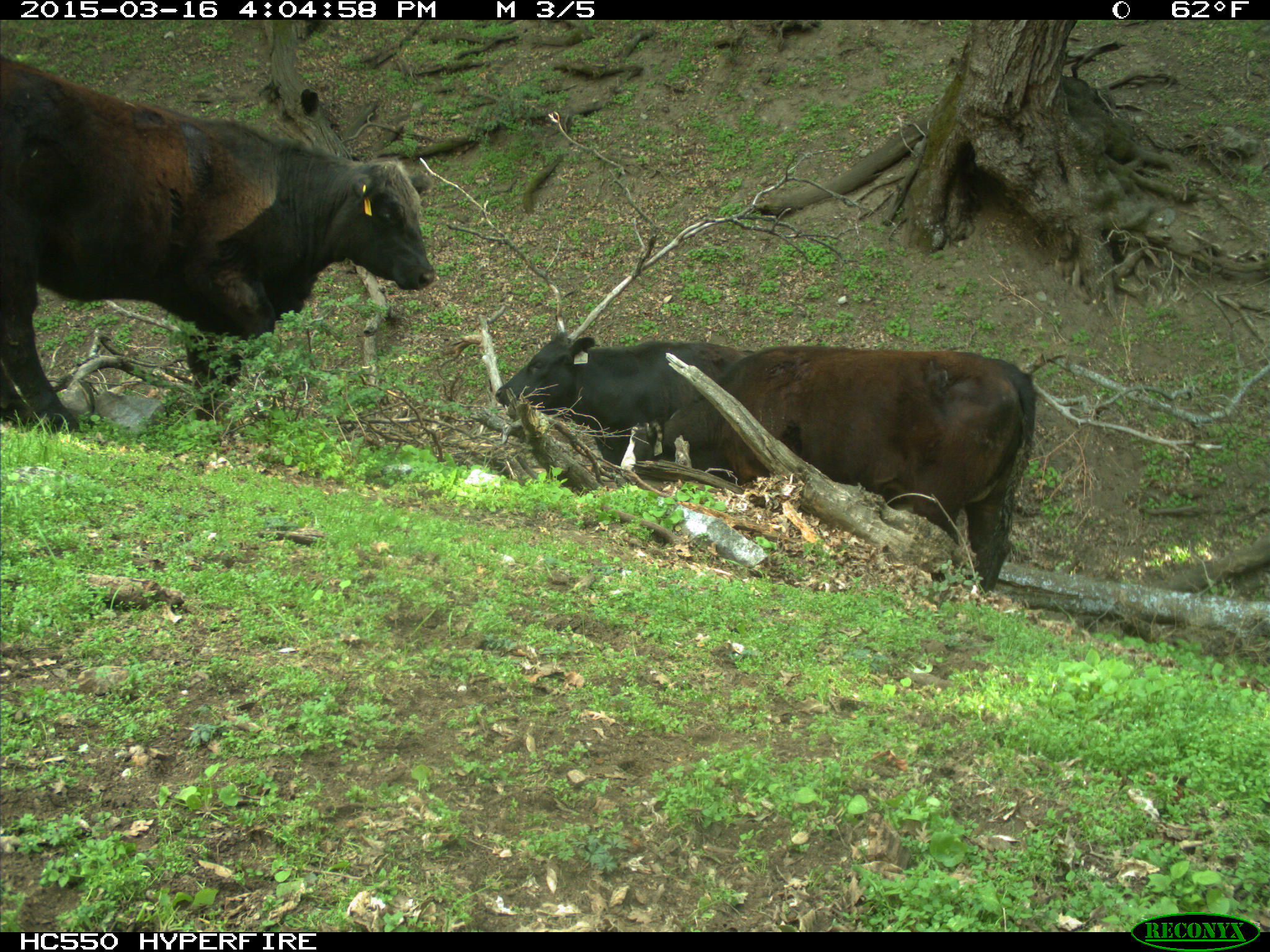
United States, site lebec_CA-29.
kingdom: Animalia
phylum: Chordata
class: Mammalia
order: Artiodactyla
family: Bovidae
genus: Bos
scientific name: Bos taurus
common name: domestic cow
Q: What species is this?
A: Bos taurus (domestic cow).